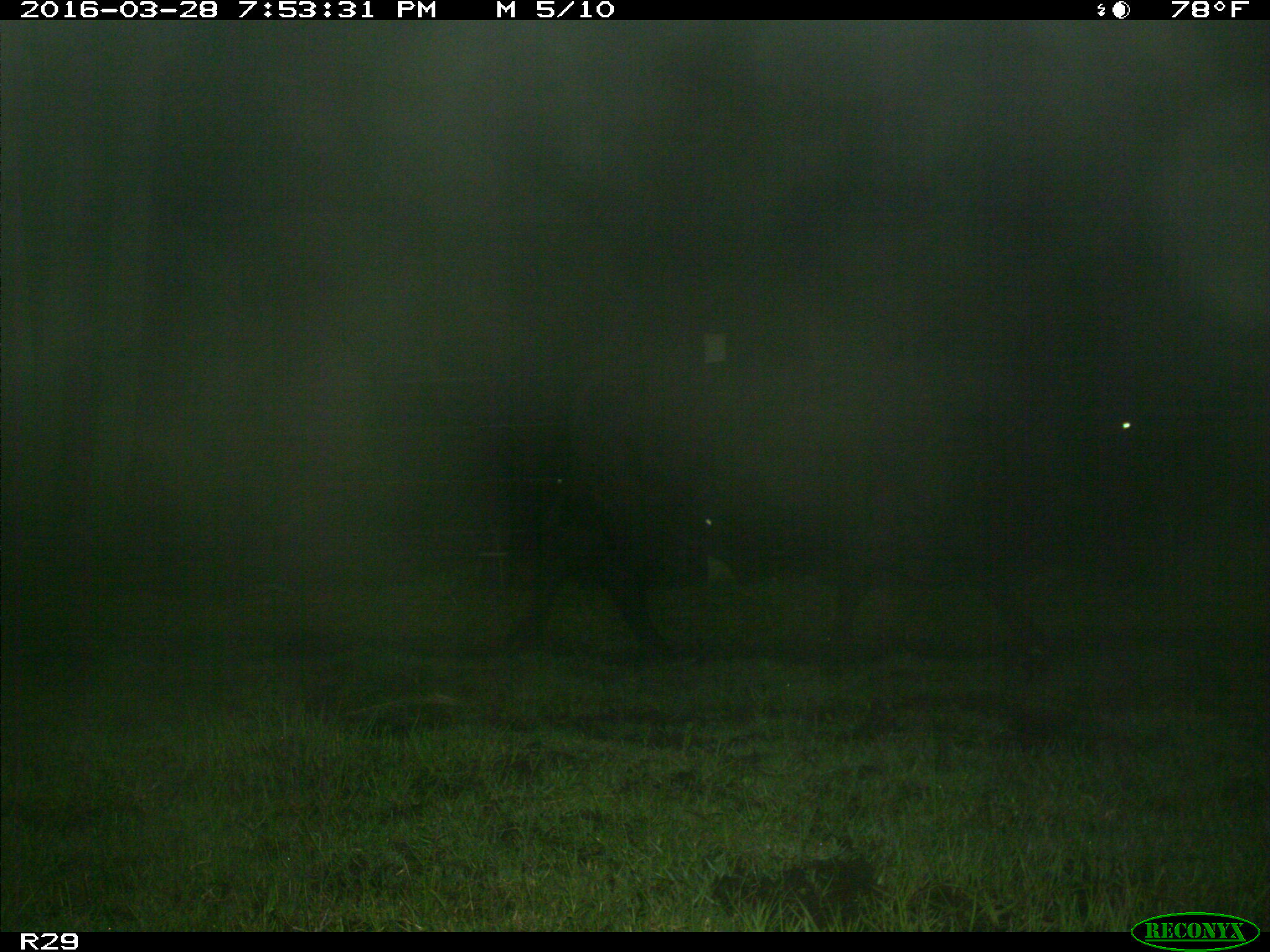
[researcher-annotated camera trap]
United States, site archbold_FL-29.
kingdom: Animalia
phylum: Chordata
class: Mammalia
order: Artiodactyla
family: Bovidae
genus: Bos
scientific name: Bos taurus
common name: domestic cow